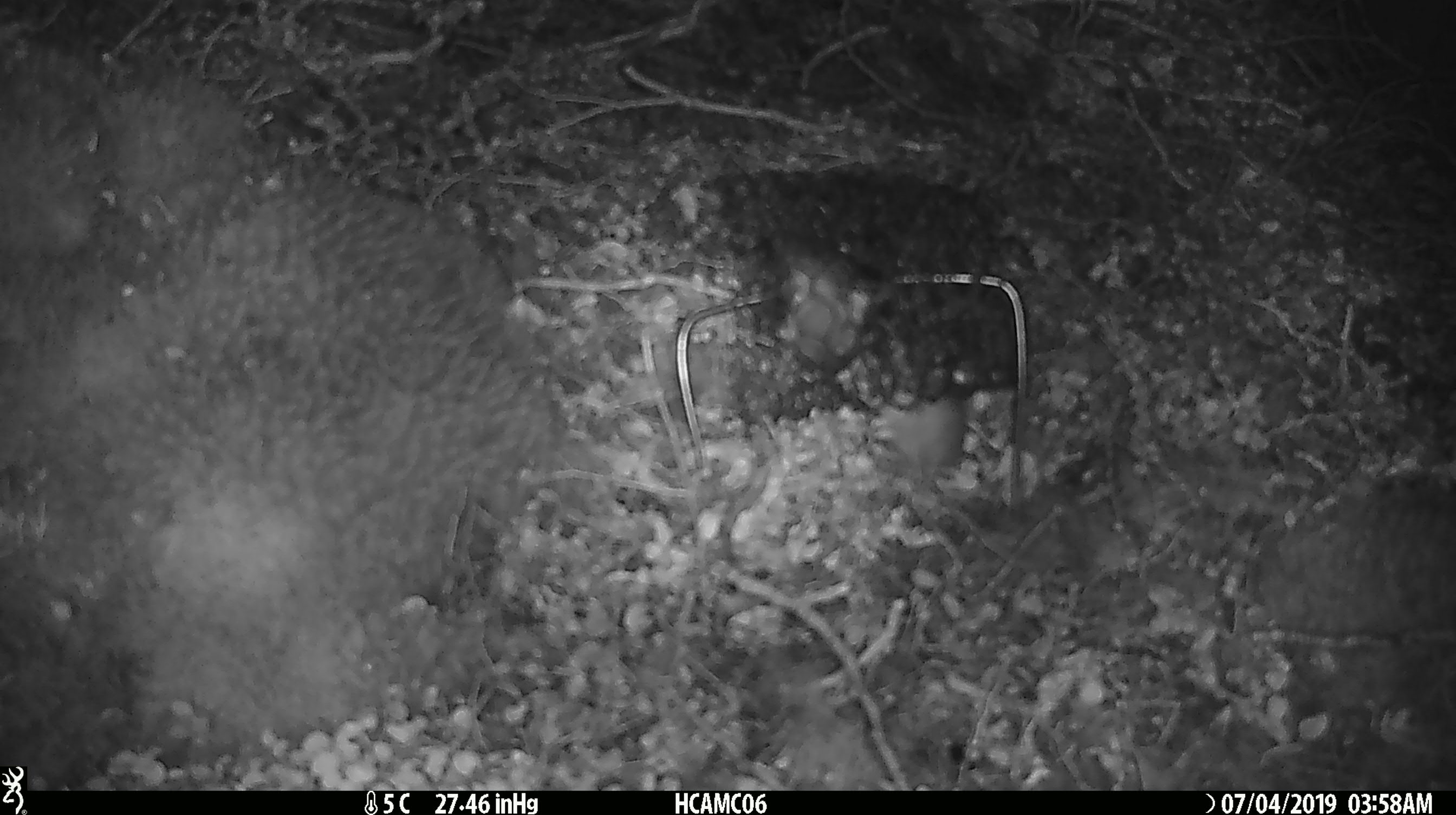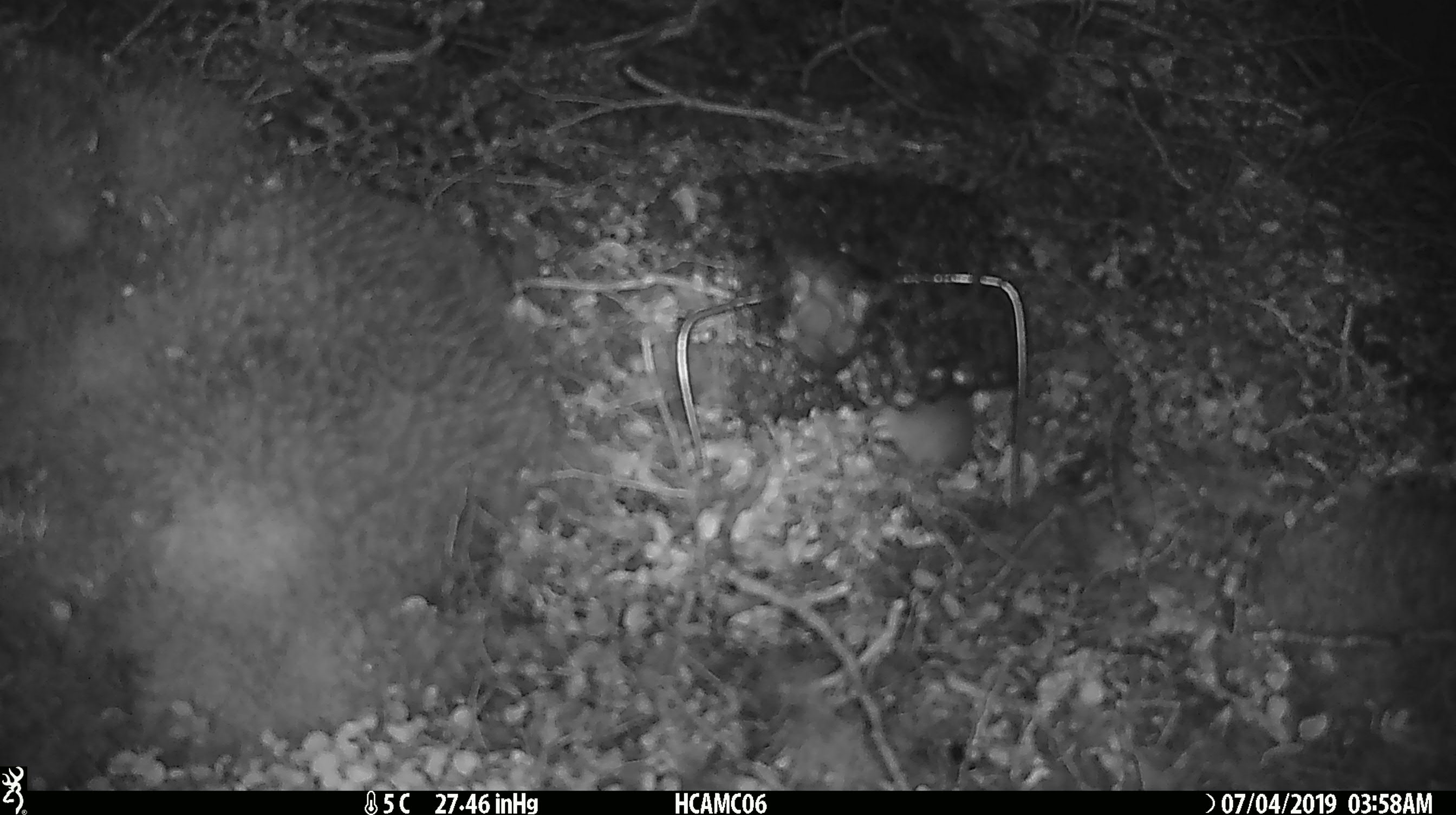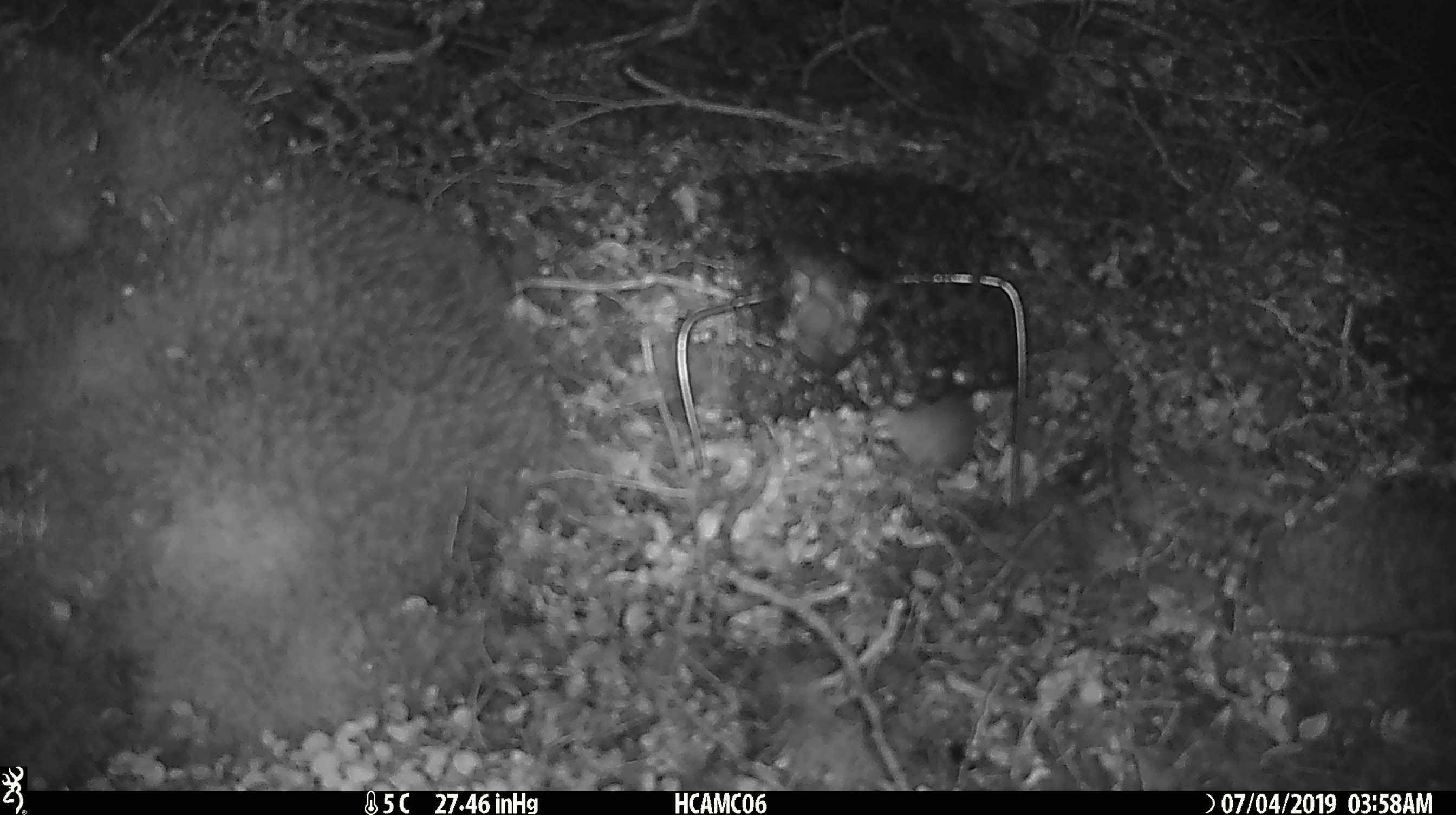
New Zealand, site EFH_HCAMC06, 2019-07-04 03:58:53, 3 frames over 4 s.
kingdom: Animalia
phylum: Chordata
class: Mammalia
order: Rodentia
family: Muridae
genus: Mus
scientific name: Mus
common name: mouse